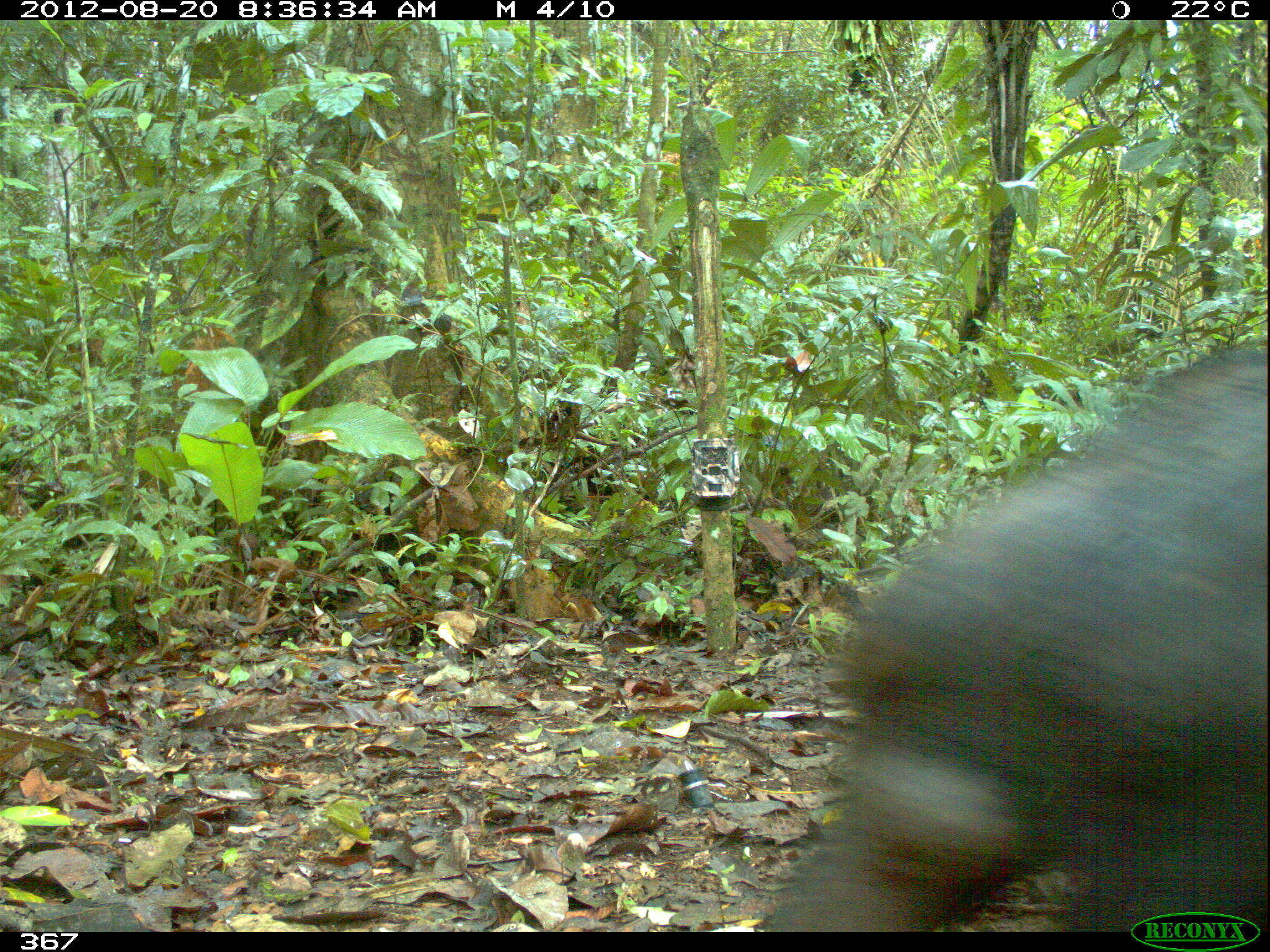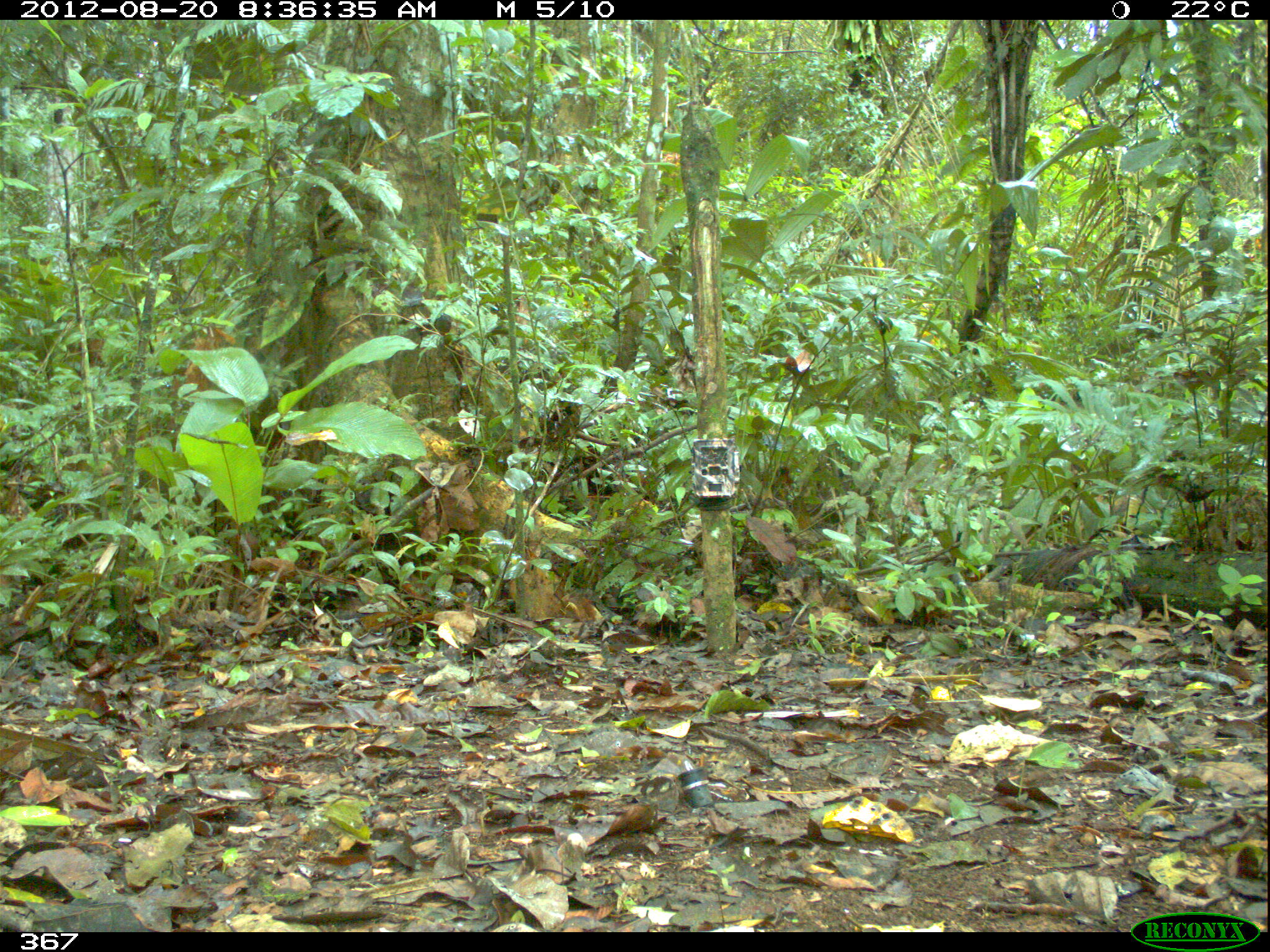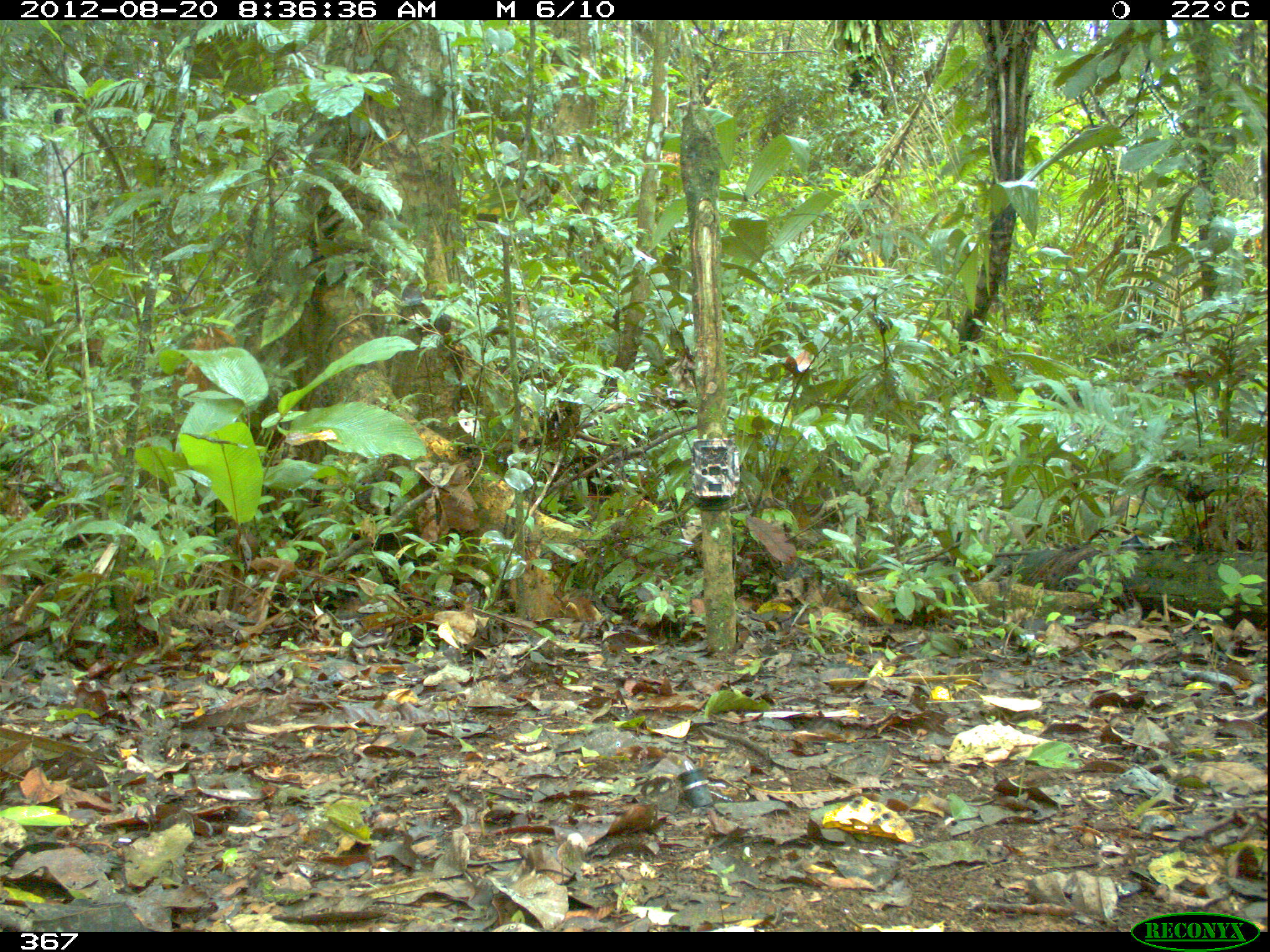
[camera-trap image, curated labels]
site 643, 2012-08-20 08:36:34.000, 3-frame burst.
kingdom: Animalia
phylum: Chordata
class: Mammalia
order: Artiodactyla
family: Tayassuidae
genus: Tayassu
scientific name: Tayassu pecari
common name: white-lipped peccary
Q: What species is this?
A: Tayassu pecari (white-lipped peccary).